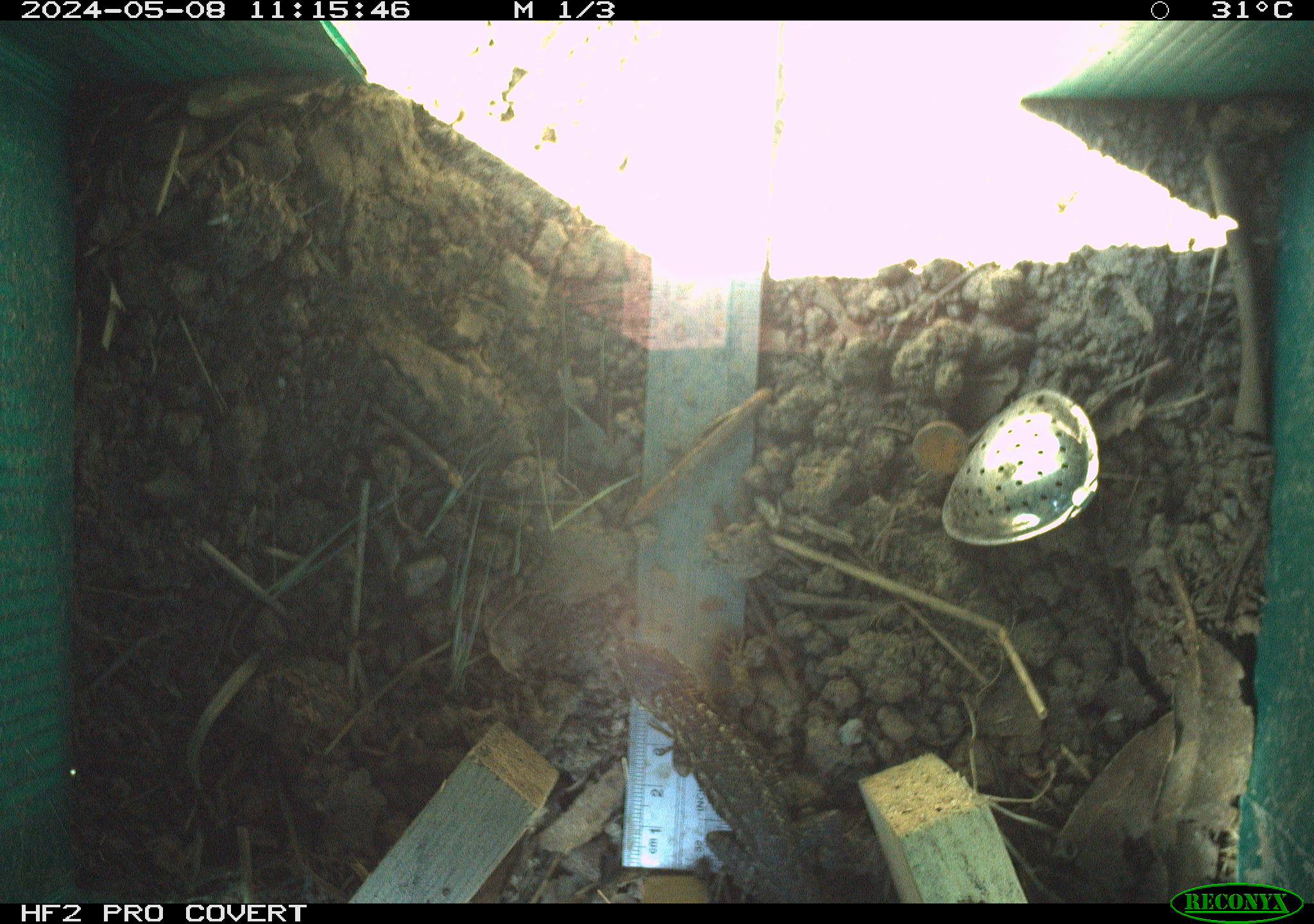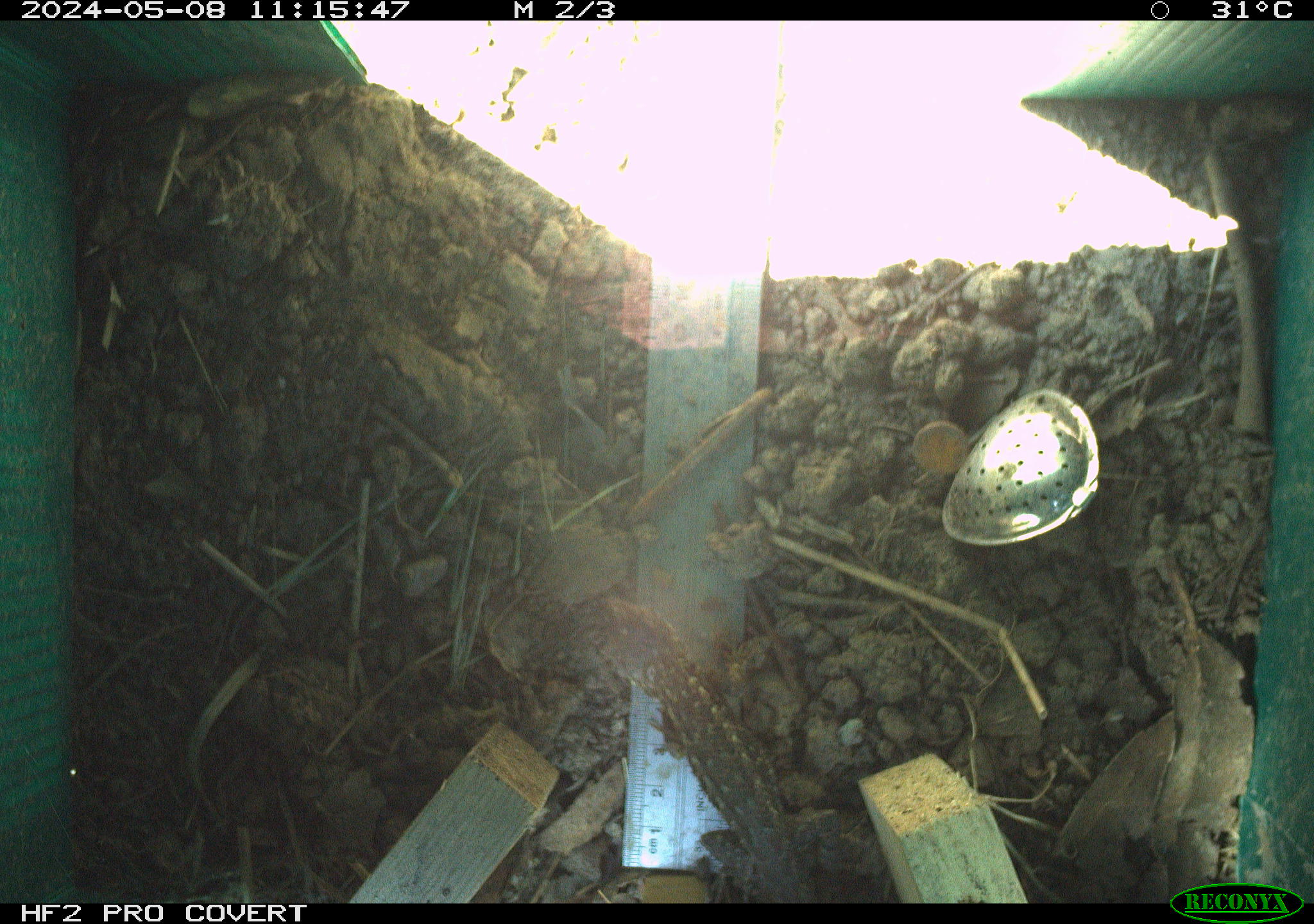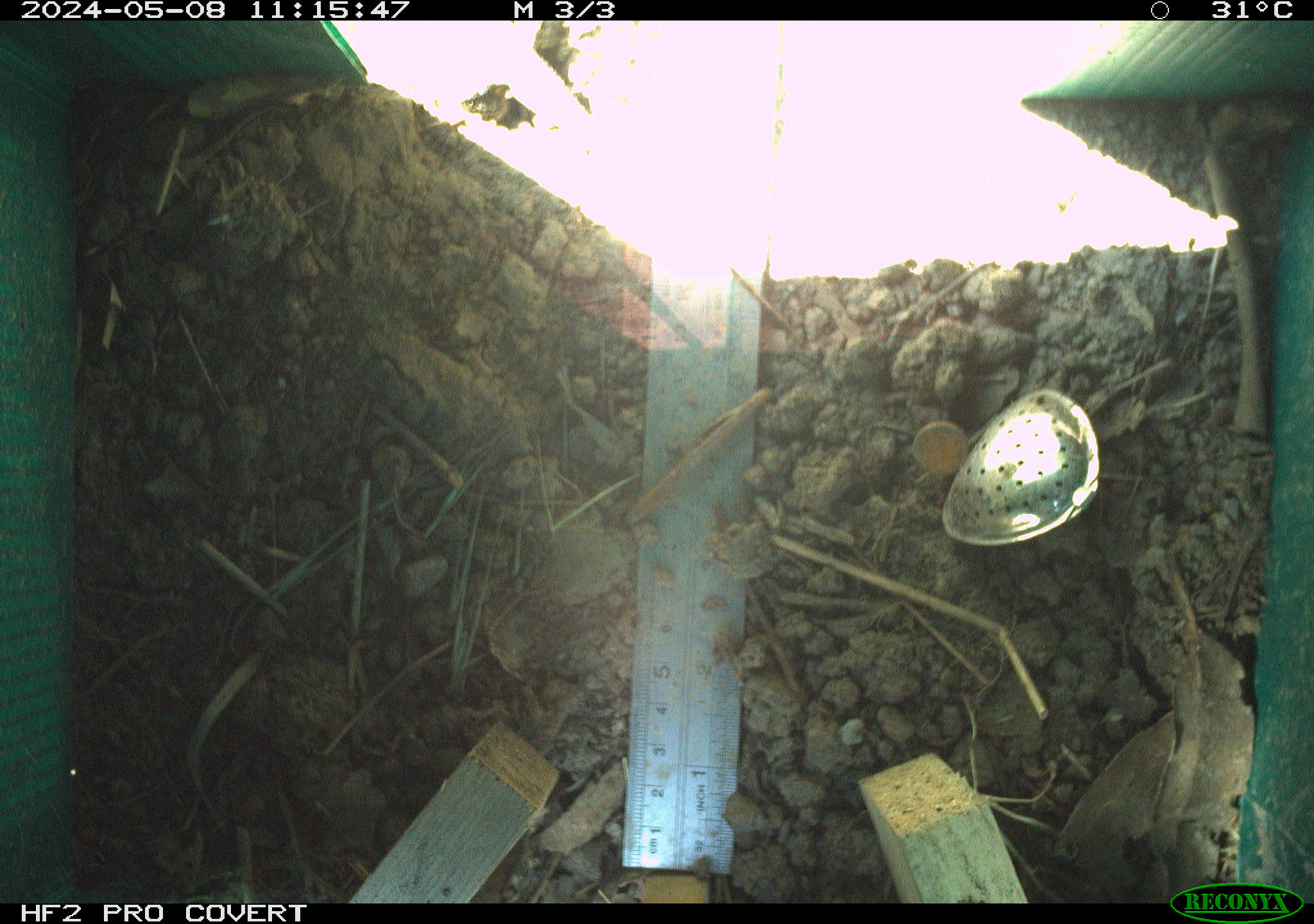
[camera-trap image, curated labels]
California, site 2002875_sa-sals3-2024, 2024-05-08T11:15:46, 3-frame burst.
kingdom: Animalia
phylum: Chordata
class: Reptilia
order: Squamata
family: Phrynosomatidae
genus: Sceloporus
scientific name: Sceloporus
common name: spiny lizards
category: sceloporus species